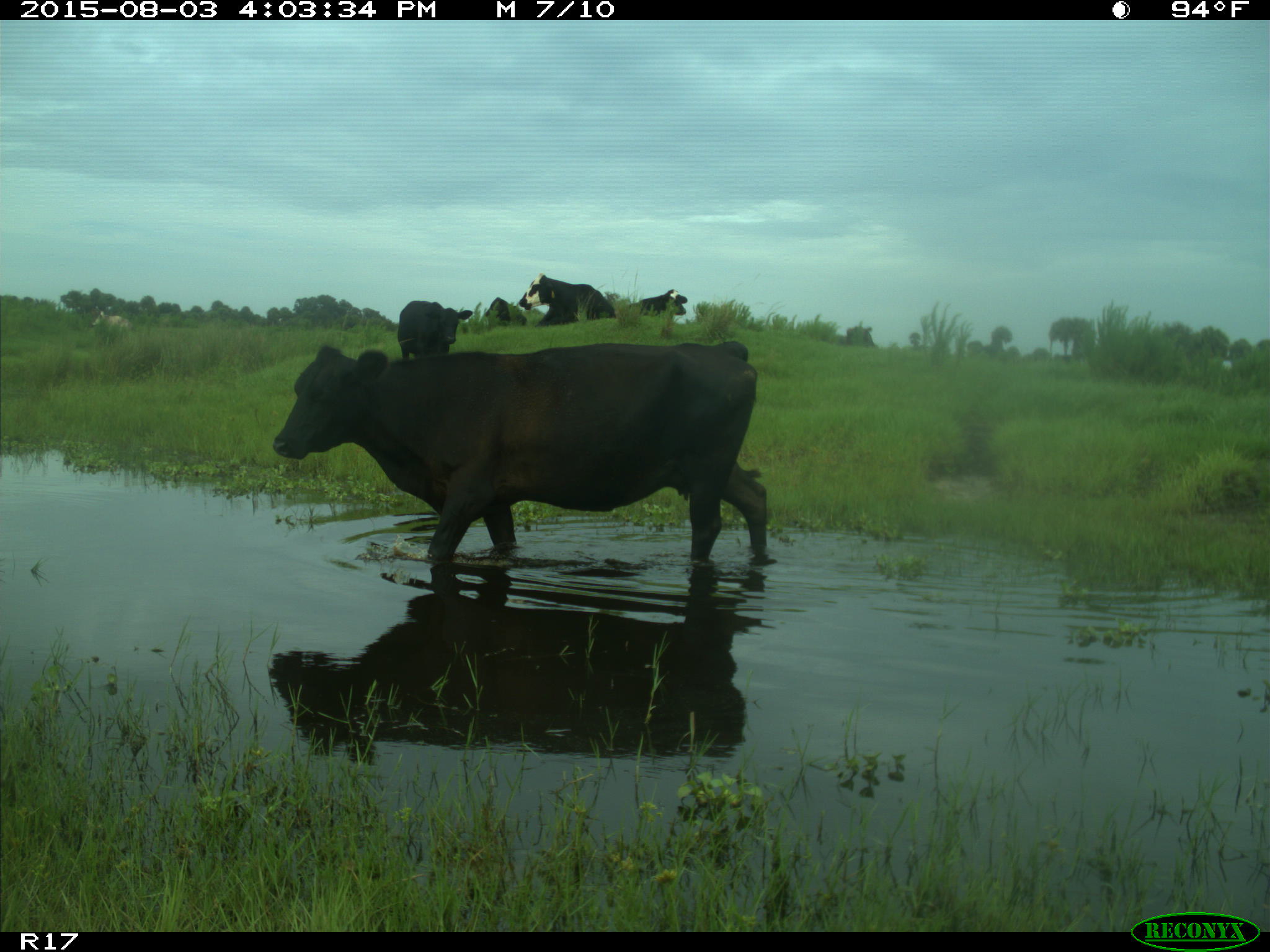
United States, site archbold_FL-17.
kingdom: Animalia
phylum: Chordata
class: Mammalia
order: Artiodactyla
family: Bovidae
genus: Bos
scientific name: Bos taurus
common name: domestic cow